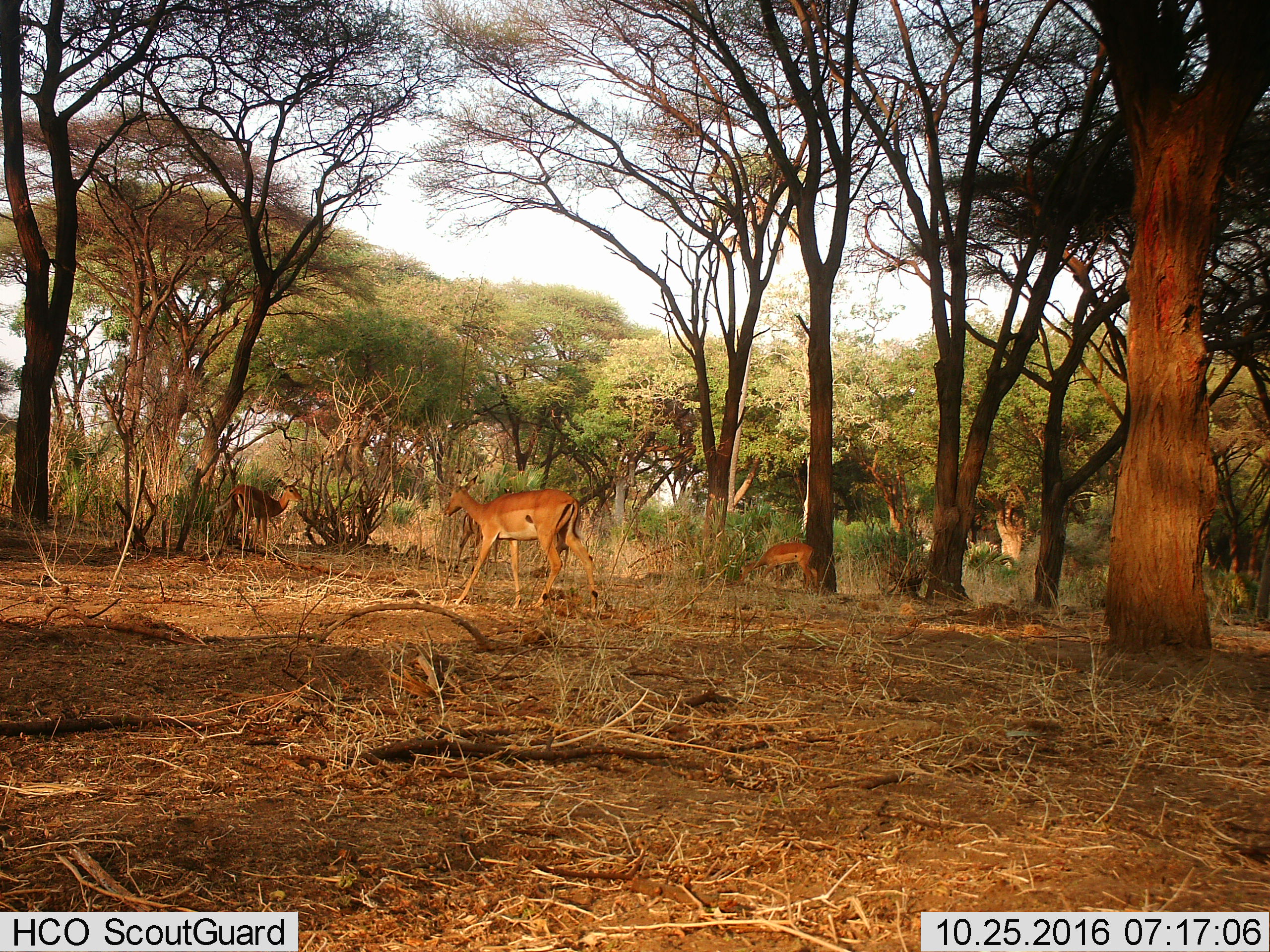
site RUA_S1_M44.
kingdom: Animalia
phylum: Chordata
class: Mammalia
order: Artiodactyla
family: Bovidae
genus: Aepyceros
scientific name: Aepyceros melampus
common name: impala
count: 3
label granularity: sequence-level